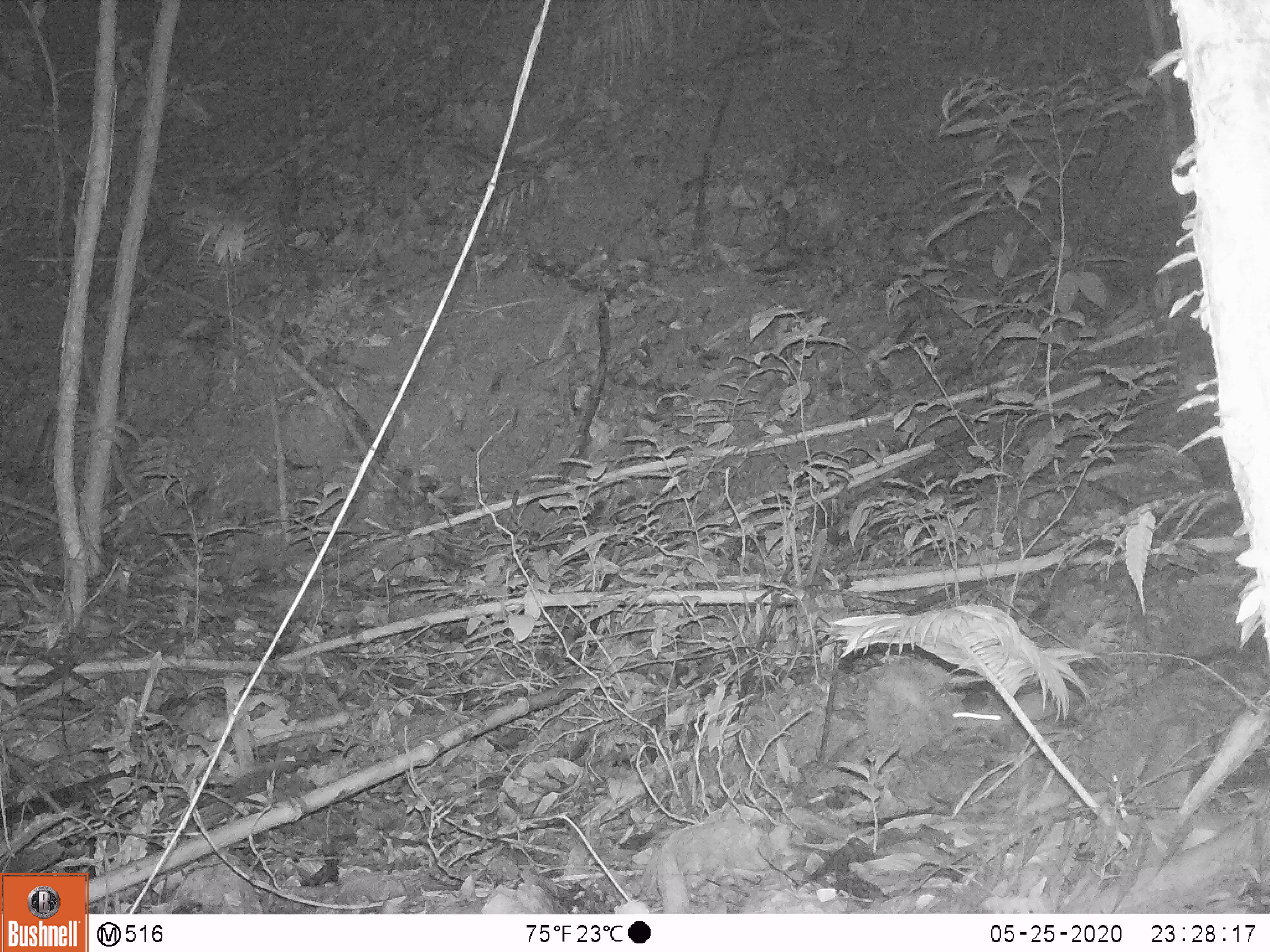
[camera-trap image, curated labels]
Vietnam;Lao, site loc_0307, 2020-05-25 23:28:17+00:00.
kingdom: Animalia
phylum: Chordata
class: Mammalia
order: Rodentia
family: Muridae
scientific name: Muridae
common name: old-world mice and rats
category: unidentified murid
Unidentified murid (old-world mice and rats) (Muridae). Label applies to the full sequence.